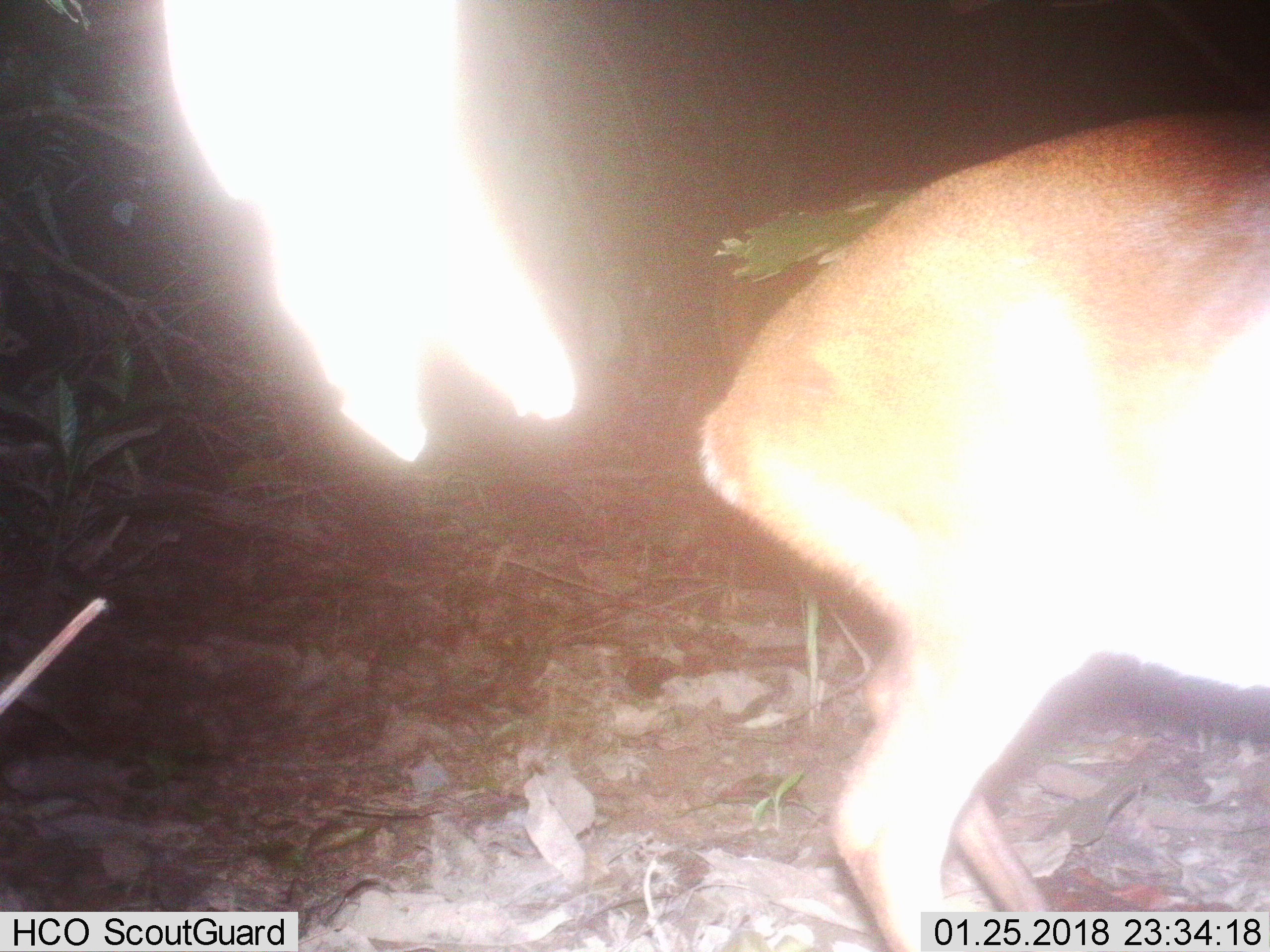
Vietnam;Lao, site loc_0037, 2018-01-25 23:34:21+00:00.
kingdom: Animalia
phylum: Chordata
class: Mammalia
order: Artiodactyla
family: Cervidae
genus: Muntiacus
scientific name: Muntiacus vuquangensis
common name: large-antlered muntjac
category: large antlered muntjac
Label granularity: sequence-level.